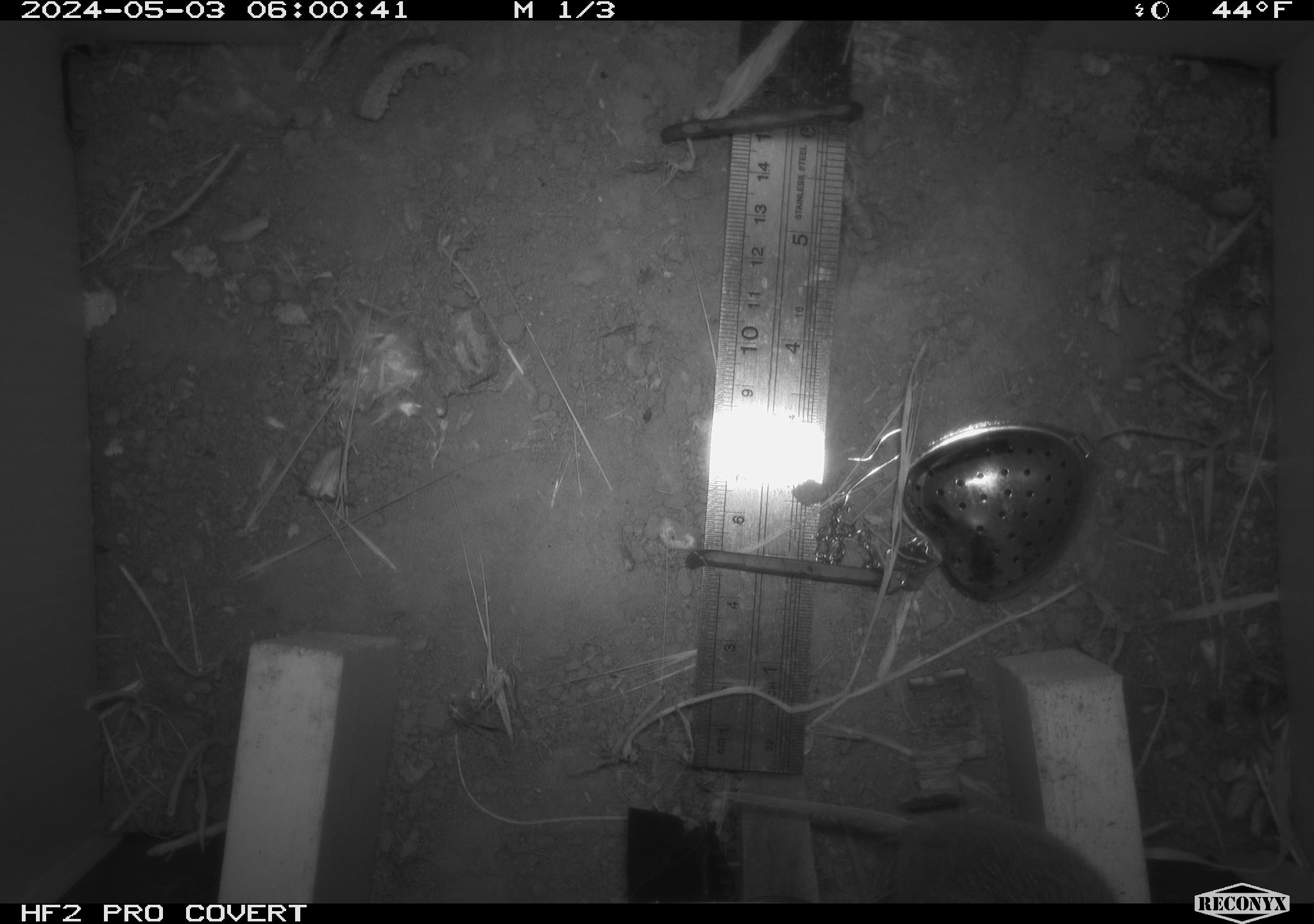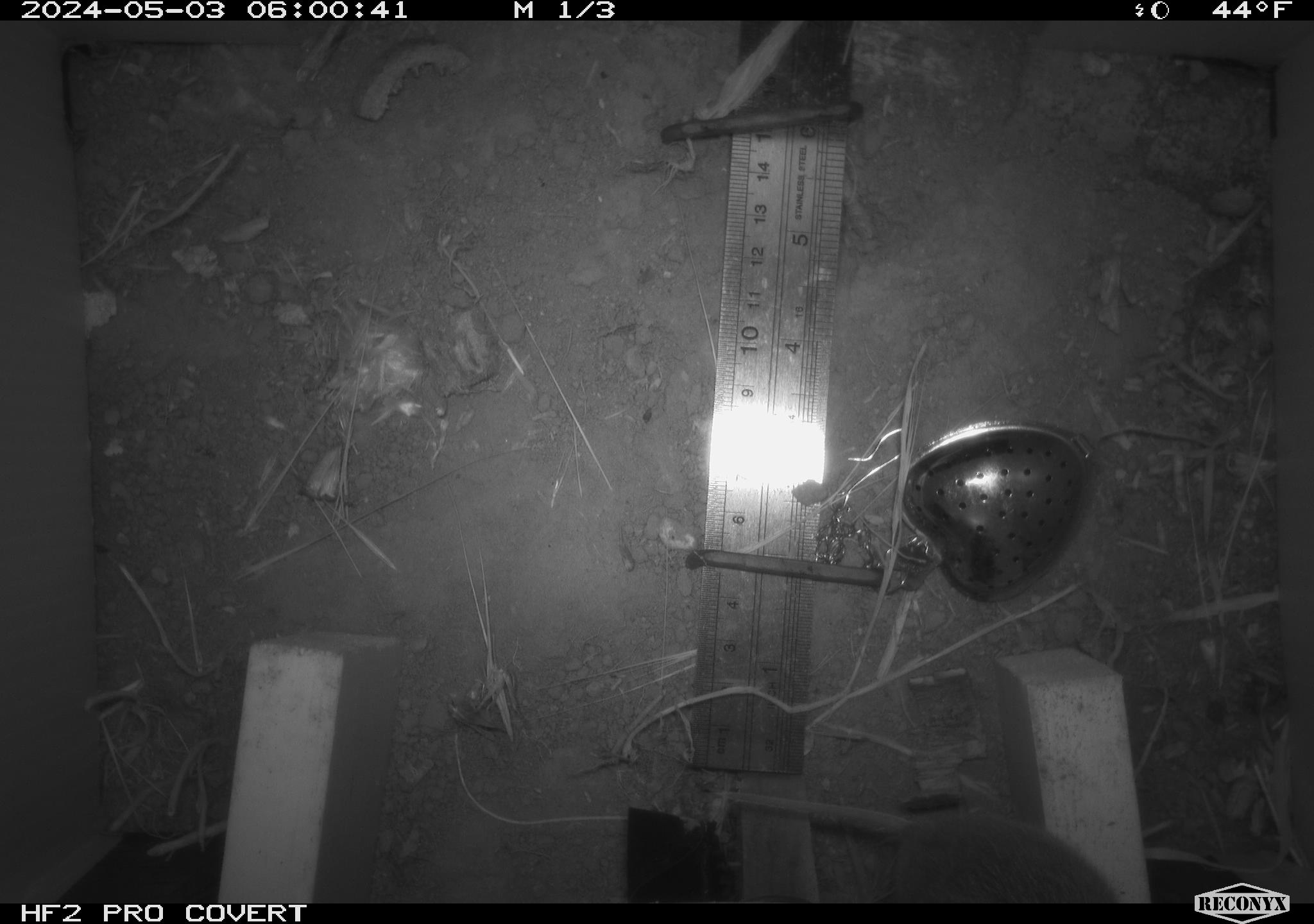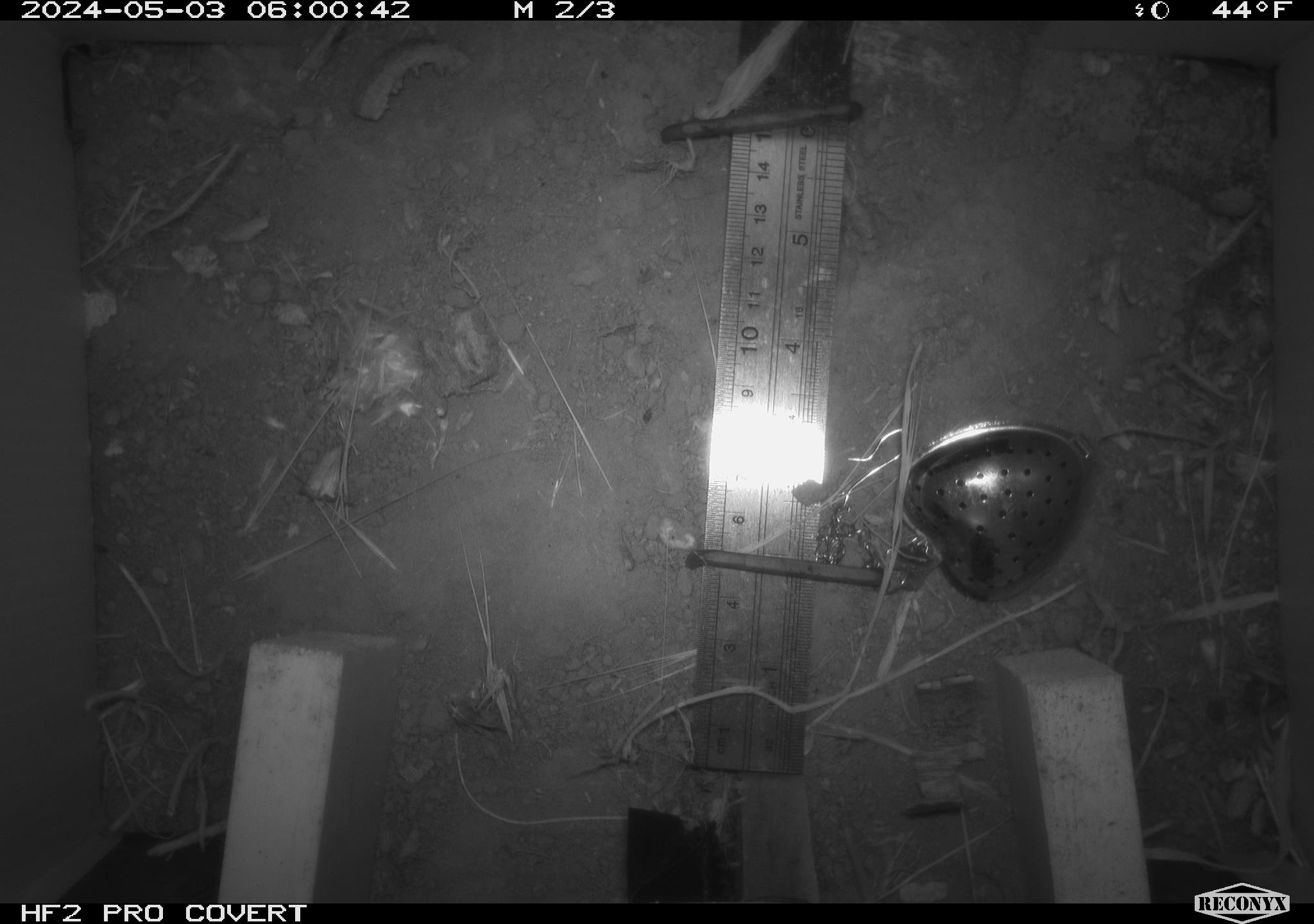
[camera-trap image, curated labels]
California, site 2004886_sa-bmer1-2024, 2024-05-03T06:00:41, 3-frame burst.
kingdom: Animalia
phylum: Chordata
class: Mammalia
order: Rodentia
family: Cricetidae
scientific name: Arvicolinae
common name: voles, lemmings, and muskrats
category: arvicolinae subfamily